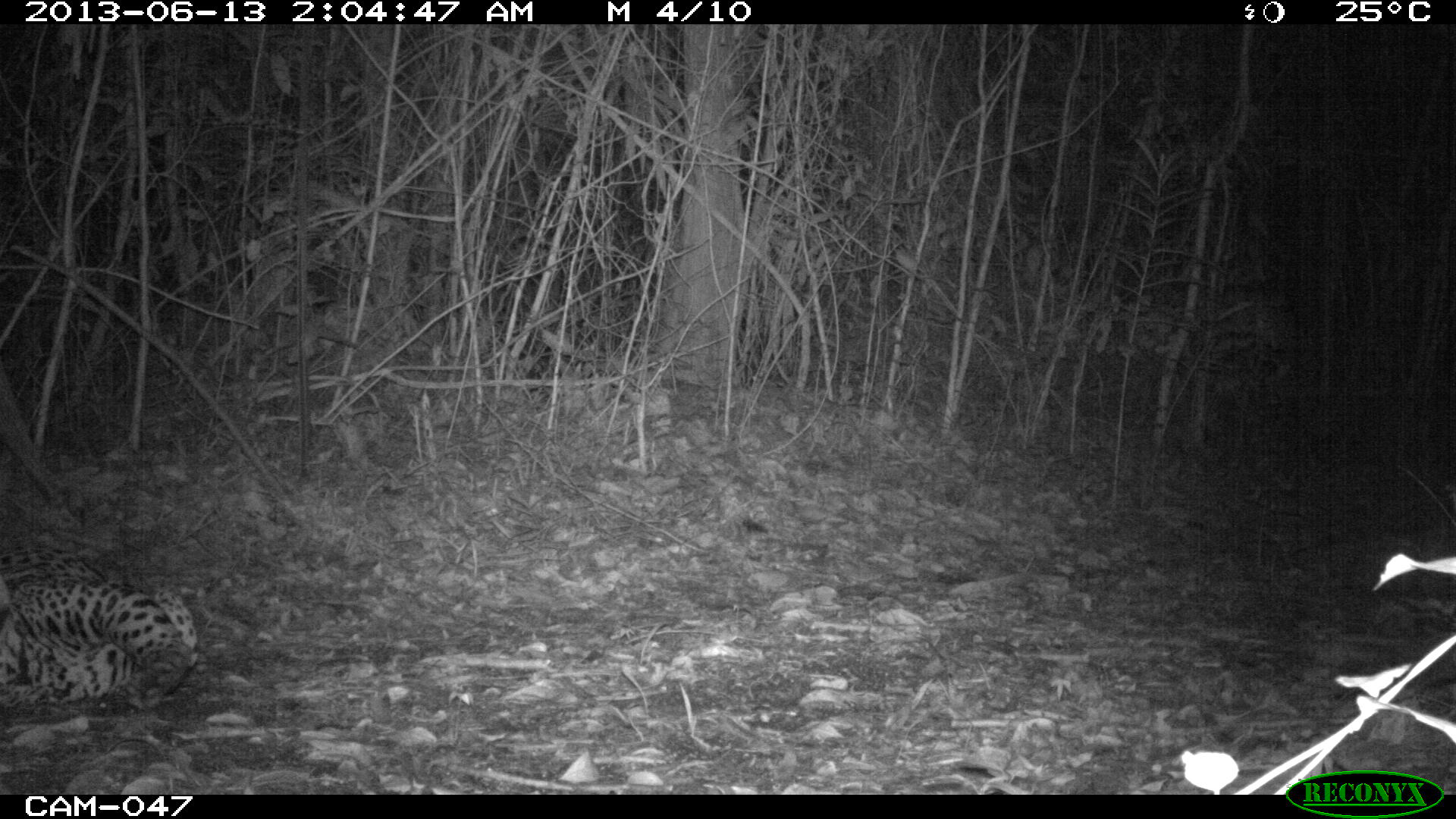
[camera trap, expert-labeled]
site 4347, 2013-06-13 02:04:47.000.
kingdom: Animalia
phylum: Chordata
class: Mammalia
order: Carnivora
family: Felidae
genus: Panthera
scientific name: Panthera onca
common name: jaguar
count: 1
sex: male